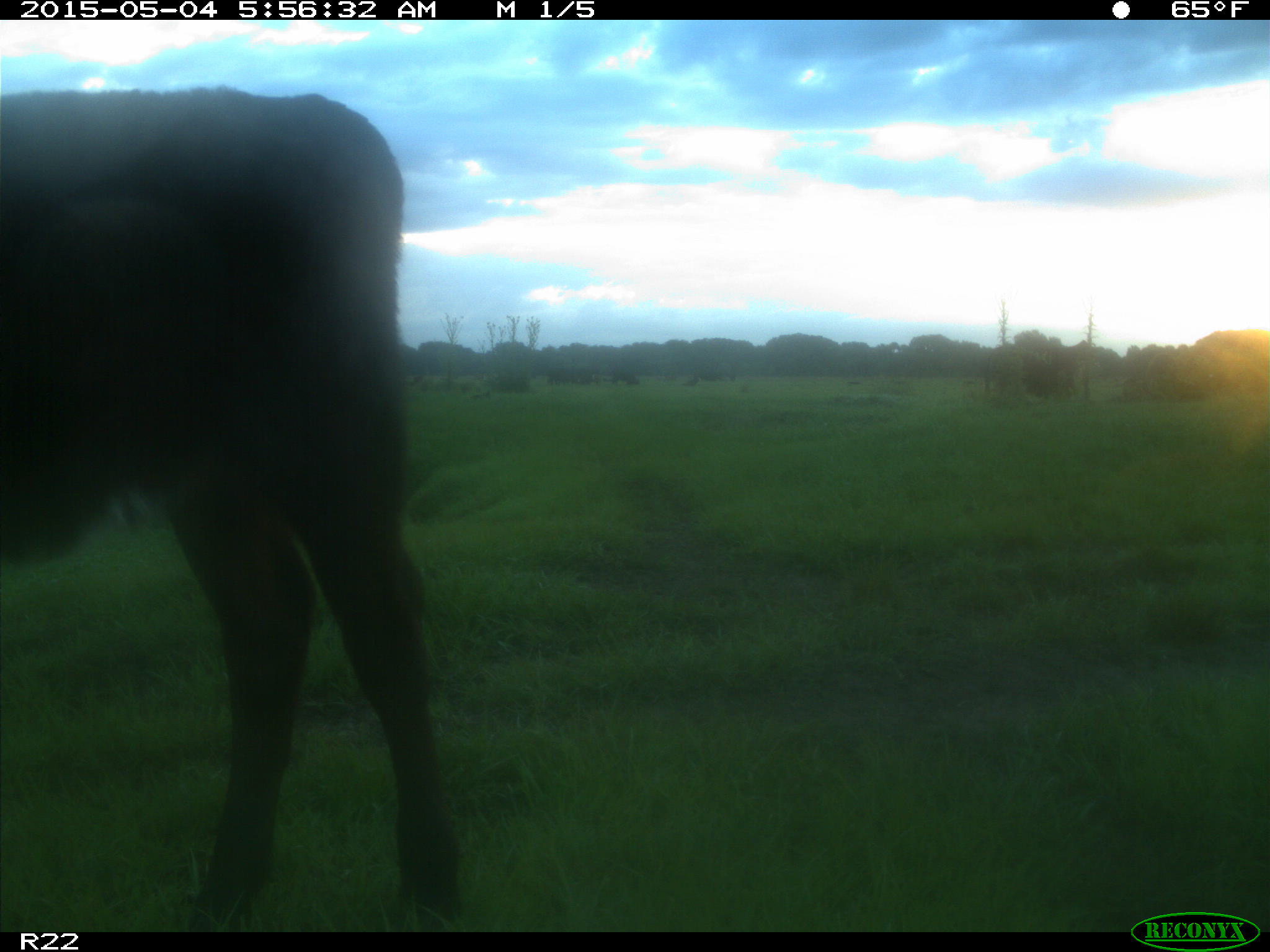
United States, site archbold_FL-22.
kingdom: Animalia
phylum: Chordata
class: Mammalia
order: Artiodactyla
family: Bovidae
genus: Bos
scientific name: Bos taurus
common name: domestic cow